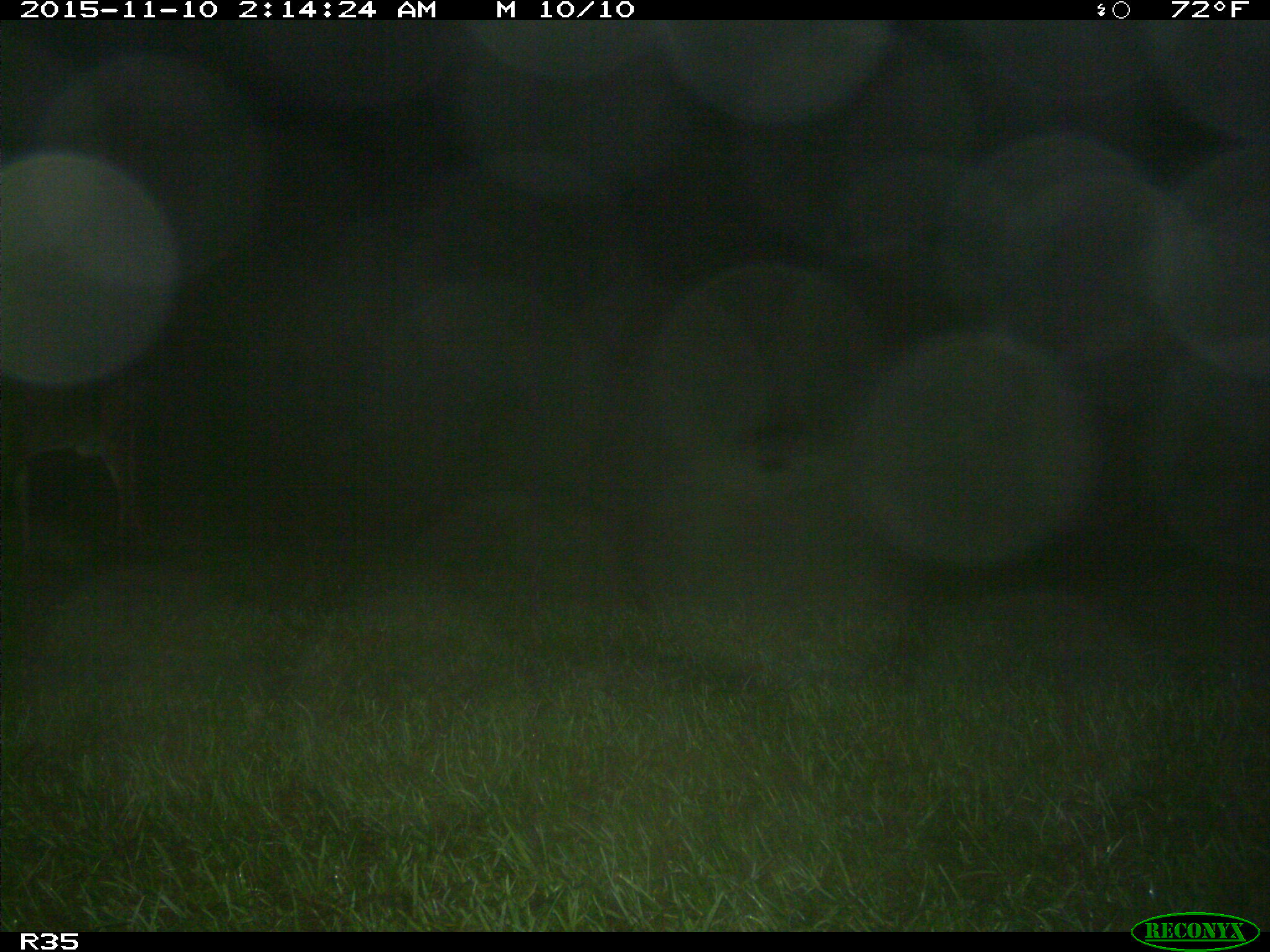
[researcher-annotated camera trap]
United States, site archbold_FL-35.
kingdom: Animalia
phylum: Chordata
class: Mammalia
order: Artiodactyla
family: Cervidae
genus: Odocoileus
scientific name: Odocoileus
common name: deer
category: unidentified deer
Unidentified deer (deer) (Odocoileus).